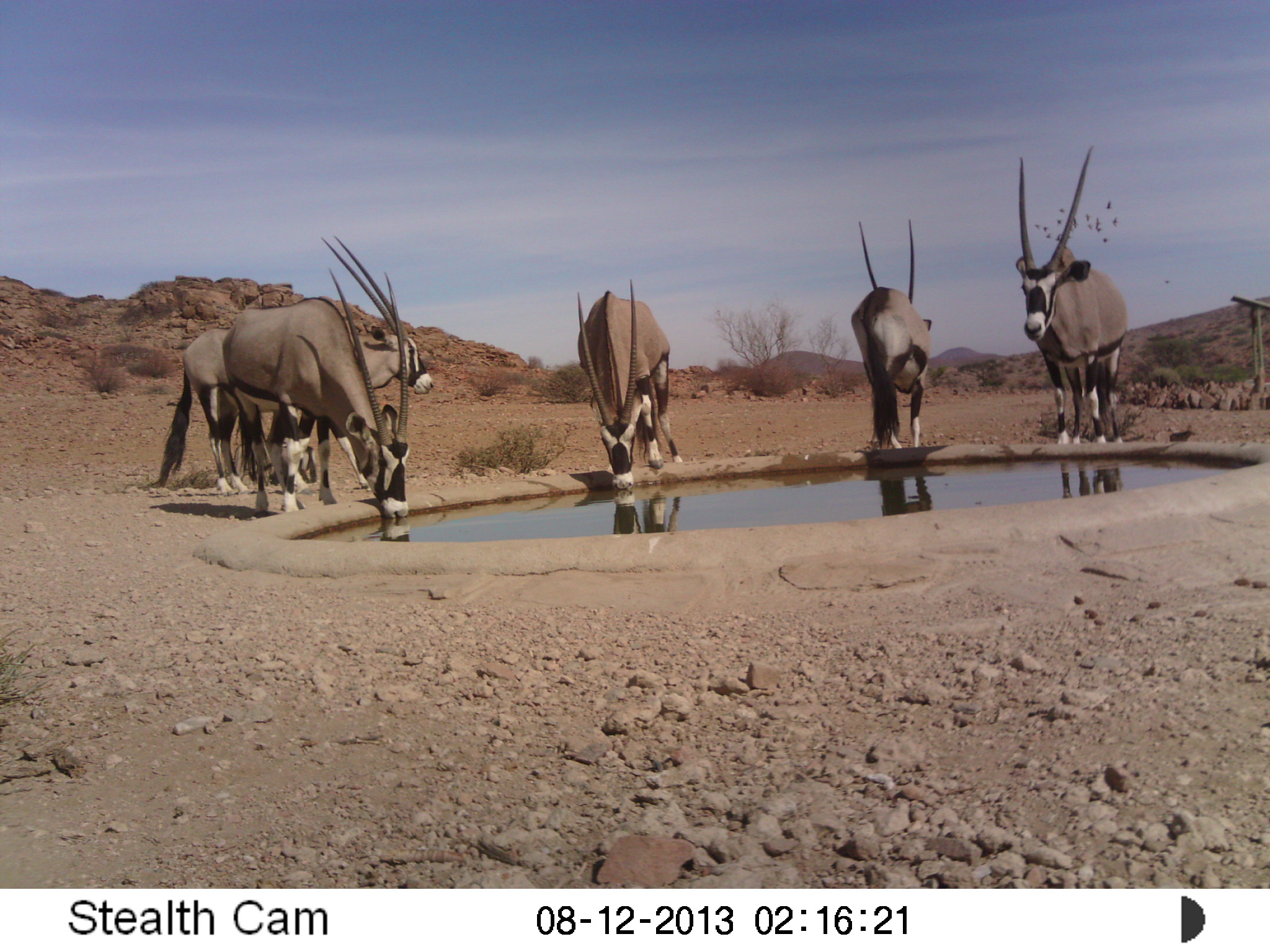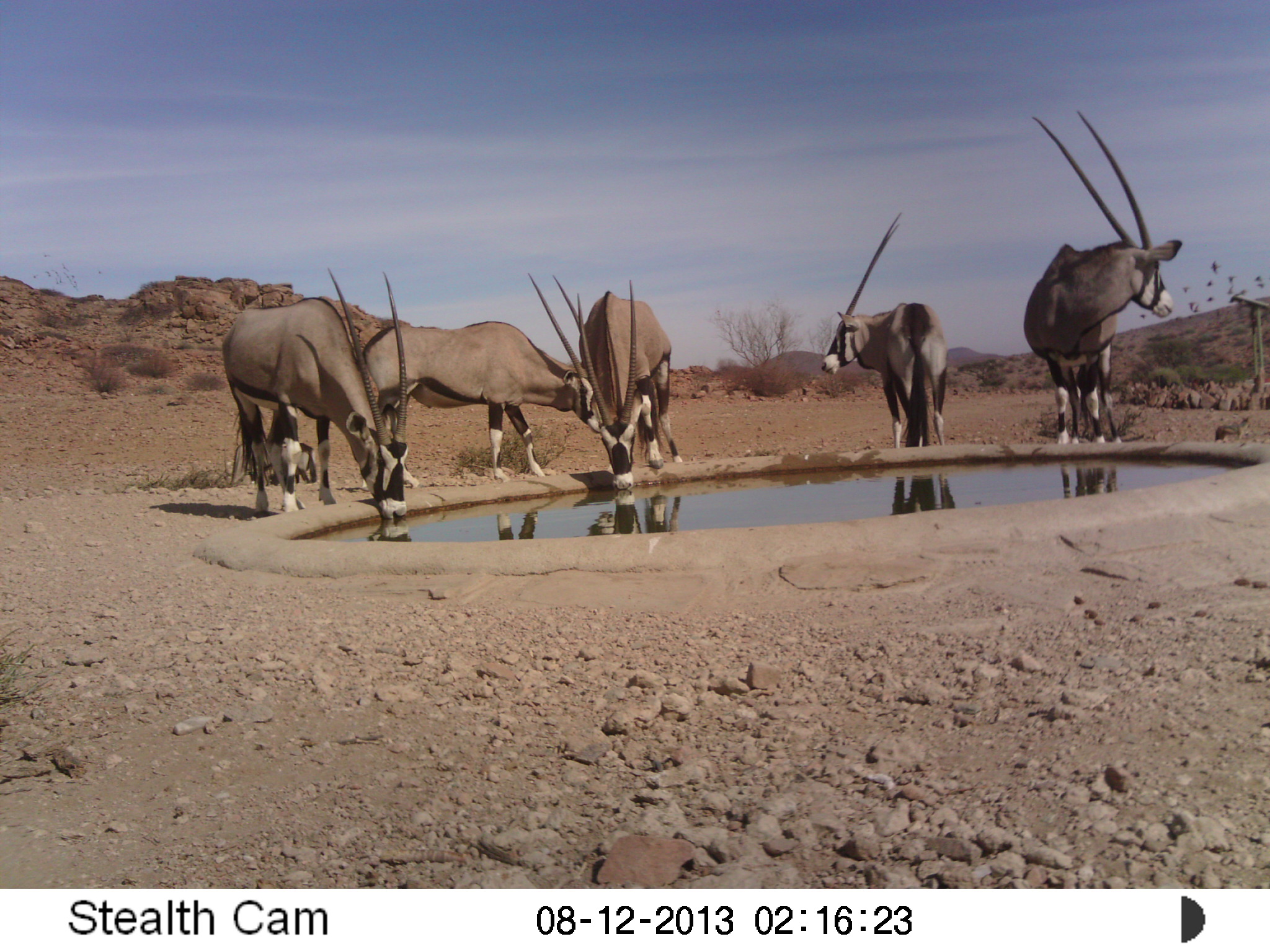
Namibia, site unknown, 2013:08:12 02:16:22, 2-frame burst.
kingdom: Animalia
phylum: Chordata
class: Mammalia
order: Artiodactyla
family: Bovidae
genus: Oryx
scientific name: Oryx gazella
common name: gemsbok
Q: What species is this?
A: Oryx gazella (gemsbok).